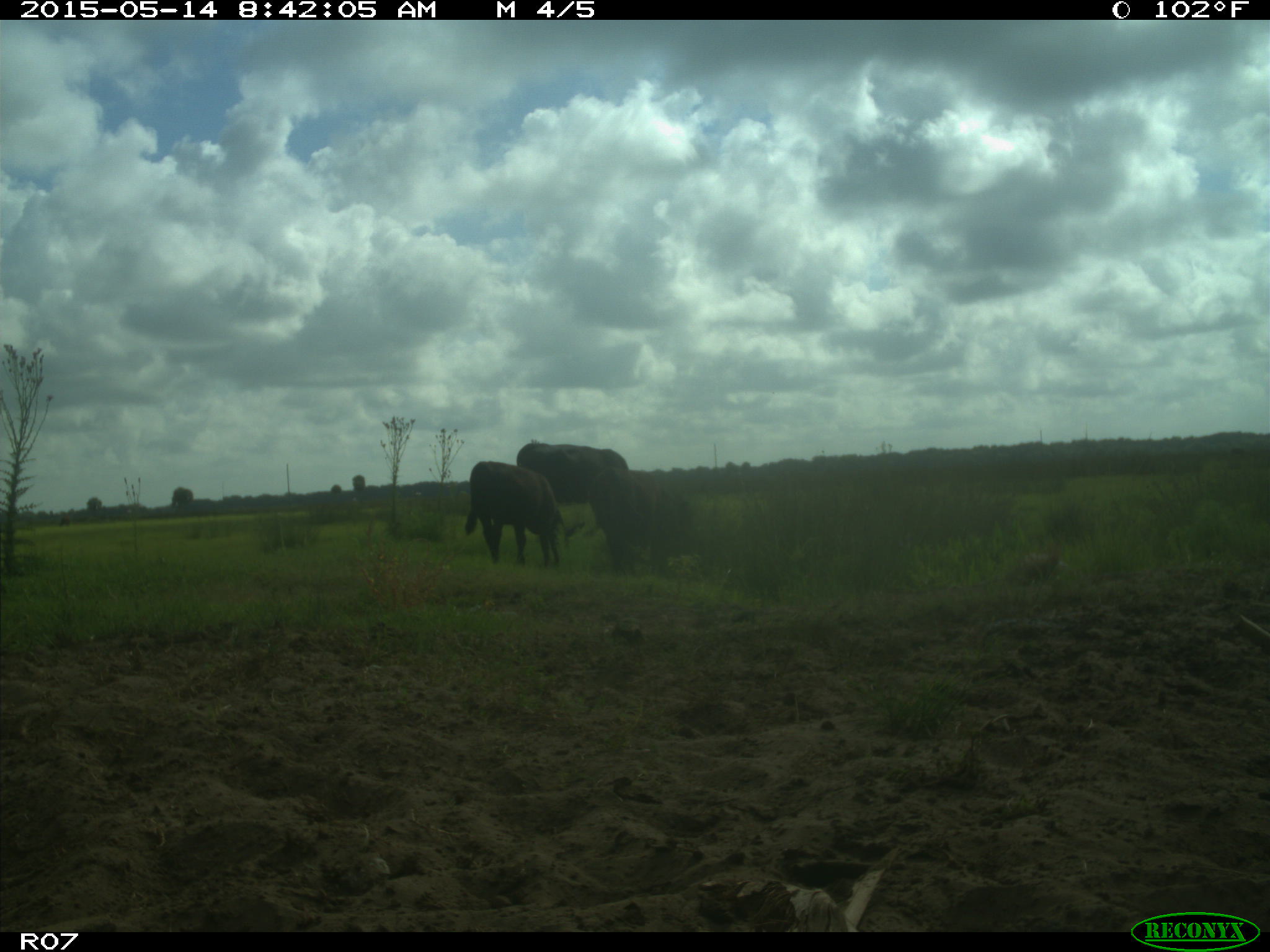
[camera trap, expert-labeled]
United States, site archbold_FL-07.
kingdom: Animalia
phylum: Chordata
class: Mammalia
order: Artiodactyla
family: Bovidae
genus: Bos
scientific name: Bos taurus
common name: domestic cow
Bos taurus (domestic cow).